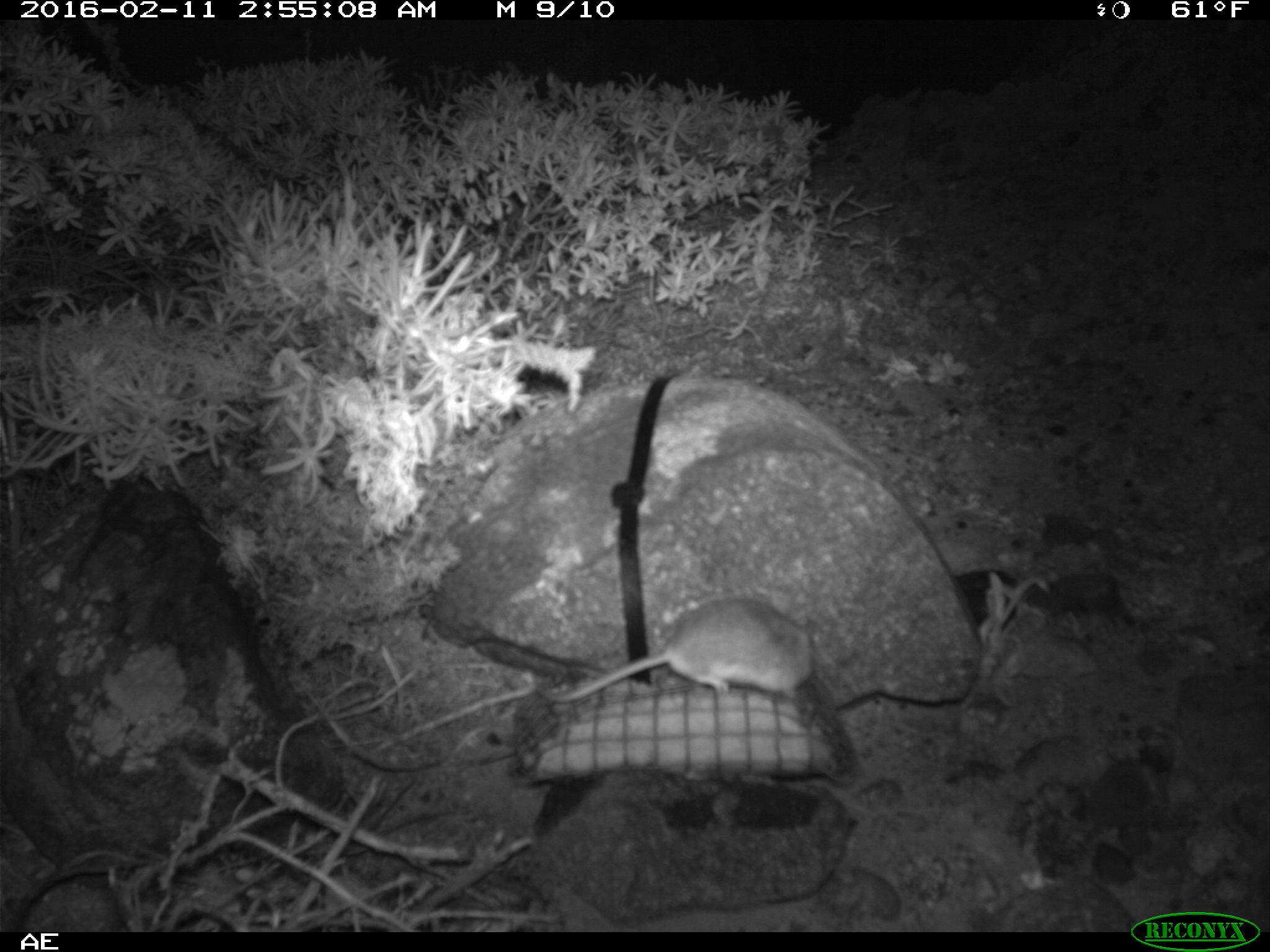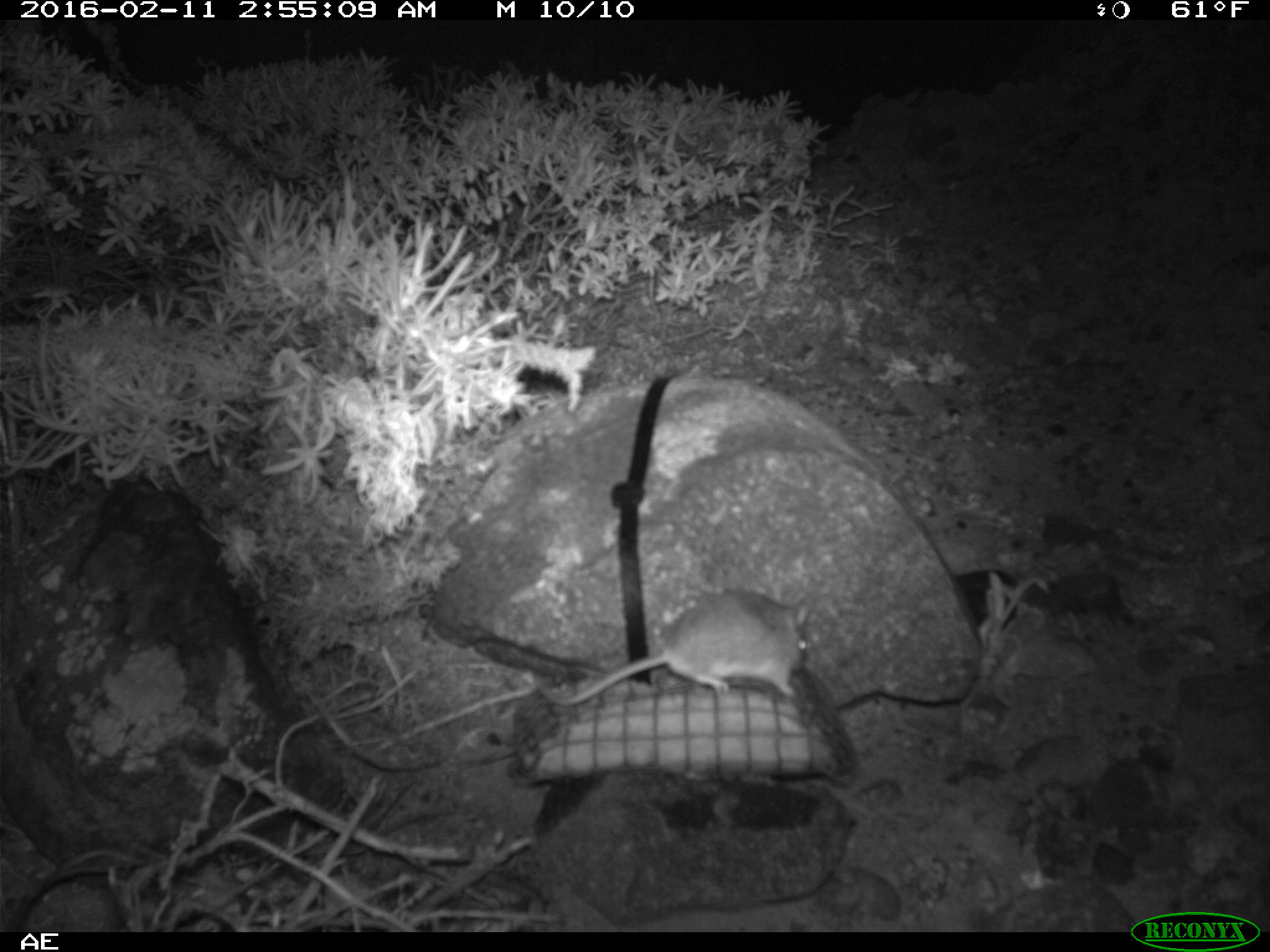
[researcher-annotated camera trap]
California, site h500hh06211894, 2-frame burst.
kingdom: Animalia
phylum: Chordata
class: Mammalia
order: Rodentia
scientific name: Rodentia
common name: rodent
Rodent (Rodentia).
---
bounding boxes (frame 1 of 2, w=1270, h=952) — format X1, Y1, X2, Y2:
rodent: 535, 597, 814, 707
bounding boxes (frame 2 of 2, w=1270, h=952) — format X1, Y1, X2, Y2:
rodent: 536, 586, 814, 707